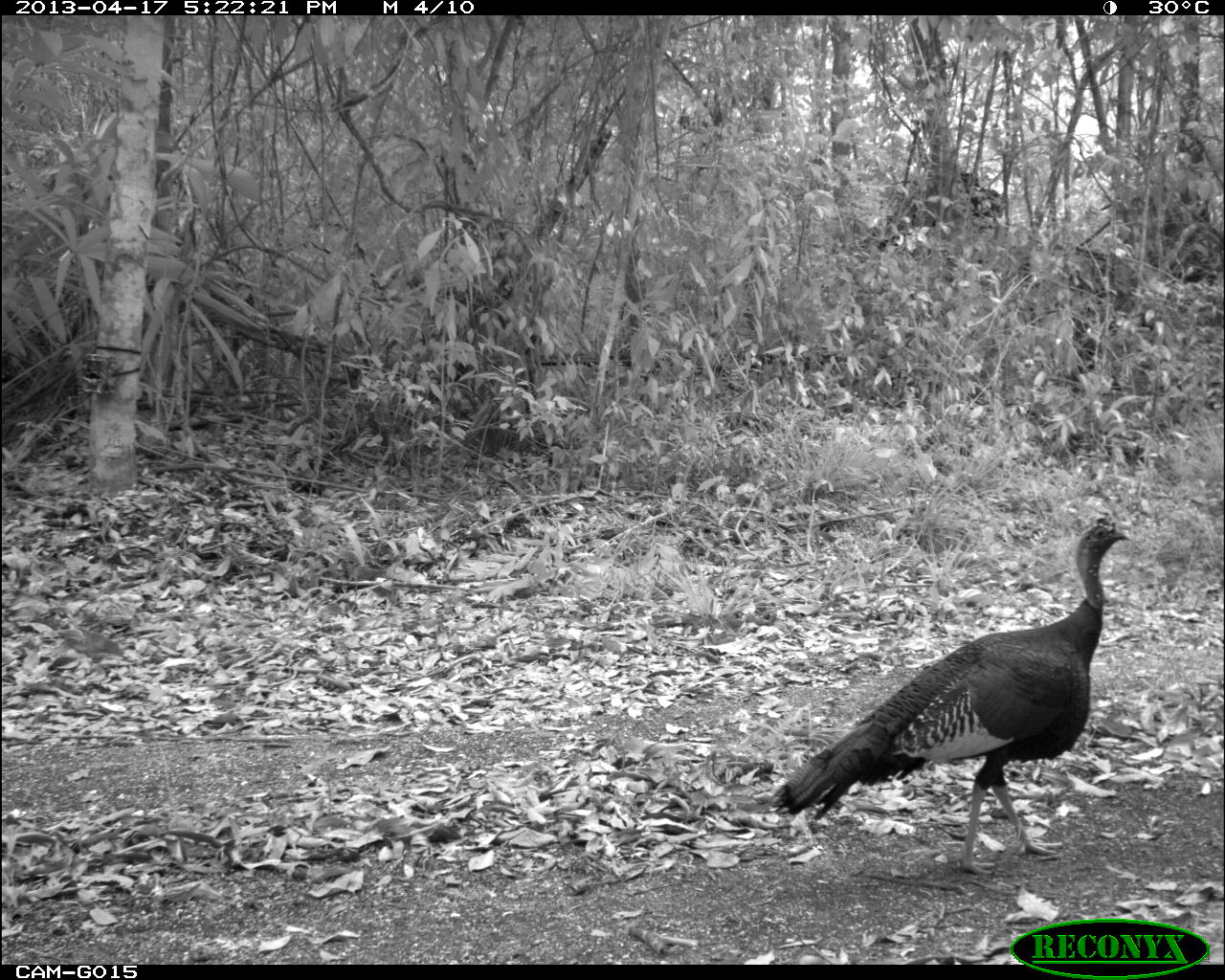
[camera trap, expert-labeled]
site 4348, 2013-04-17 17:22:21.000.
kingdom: Animalia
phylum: Chordata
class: Aves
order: Galliformes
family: Phasianidae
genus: Meleagris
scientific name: Meleagris ocellata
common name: ocellated turkey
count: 1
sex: male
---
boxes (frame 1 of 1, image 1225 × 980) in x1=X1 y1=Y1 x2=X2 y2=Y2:
meleagris ocellata: x1=753 y1=514 x2=1131 y2=877